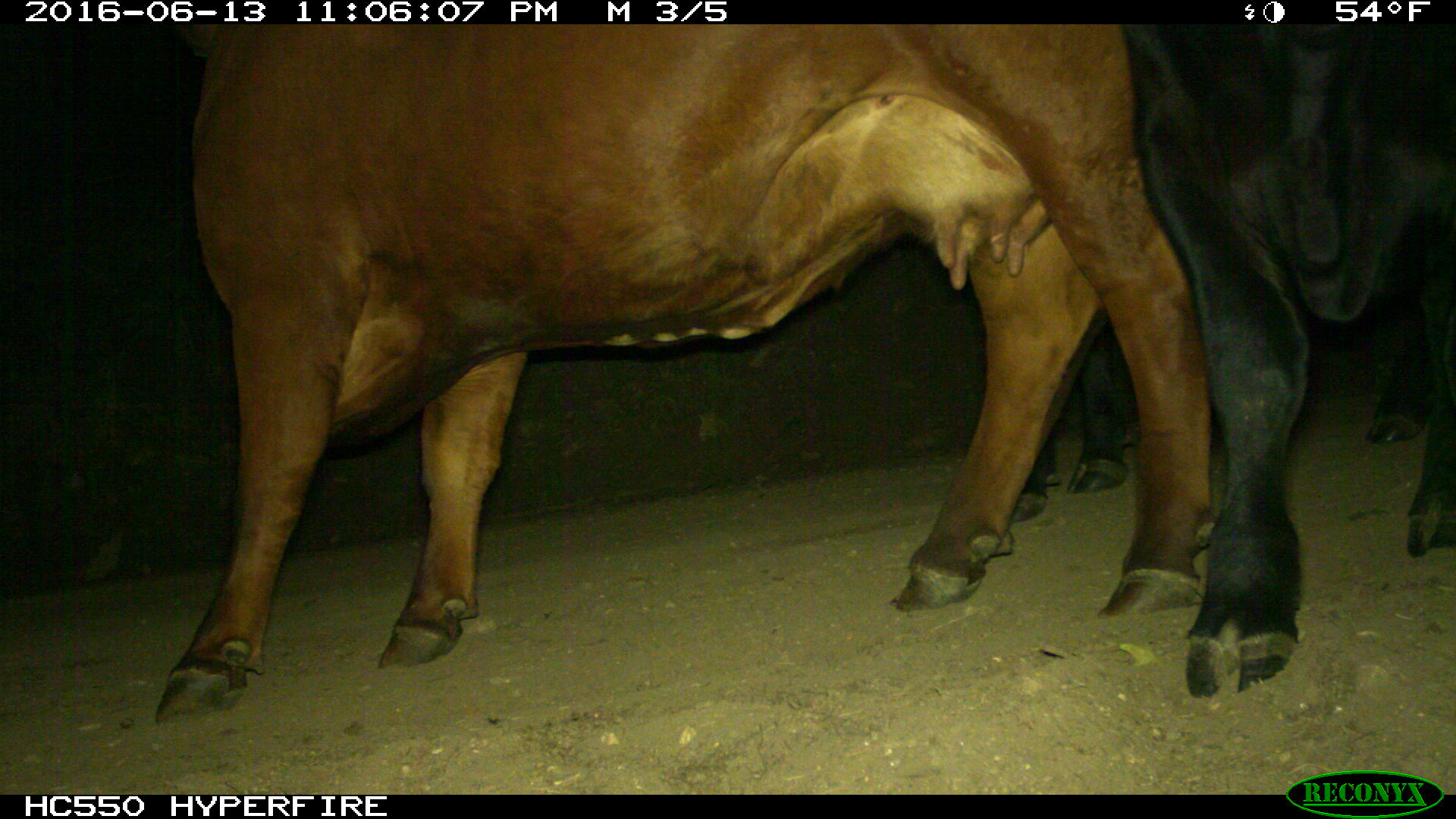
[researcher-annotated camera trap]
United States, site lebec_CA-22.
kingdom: Animalia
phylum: Chordata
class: Mammalia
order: Artiodactyla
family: Bovidae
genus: Bos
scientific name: Bos taurus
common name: domestic cow